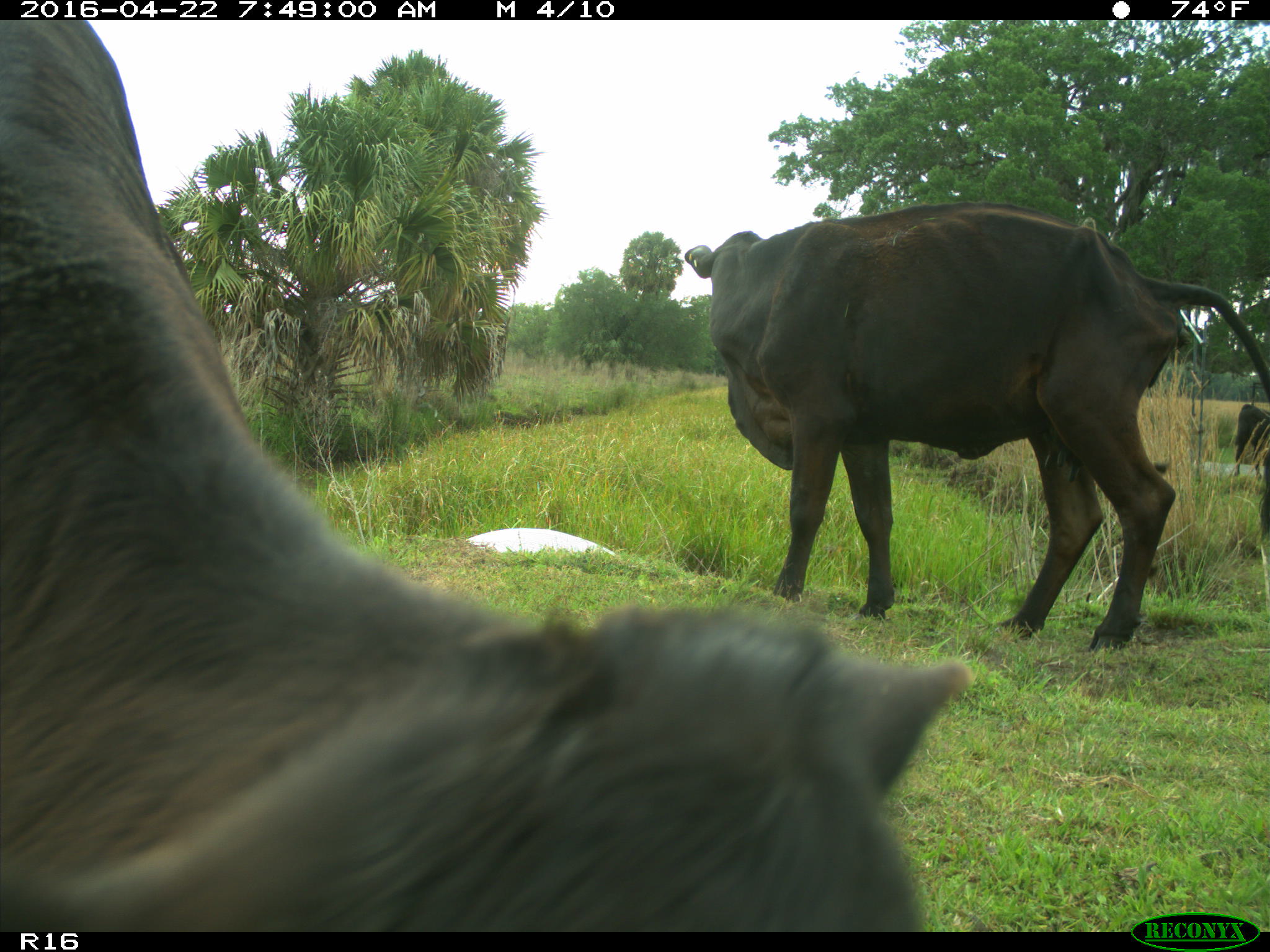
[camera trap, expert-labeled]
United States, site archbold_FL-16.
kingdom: Animalia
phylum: Chordata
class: Mammalia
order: Artiodactyla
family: Bovidae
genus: Bos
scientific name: Bos taurus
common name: domestic cow